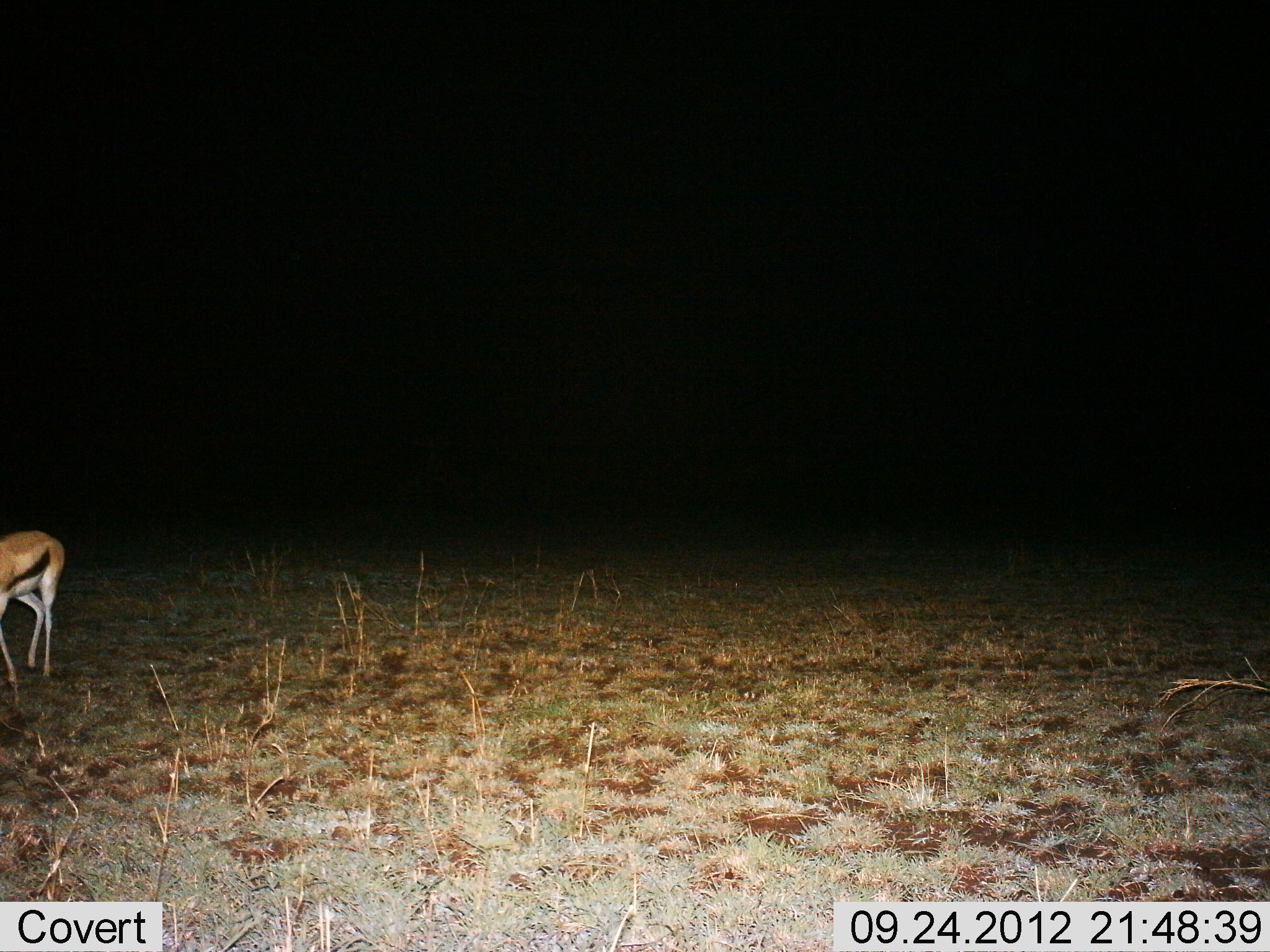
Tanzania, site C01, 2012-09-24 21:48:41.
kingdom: Animalia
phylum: Chordata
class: Mammalia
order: Artiodactyla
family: Bovidae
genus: Eudorcas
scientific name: Eudorcas thomsonii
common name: thomson's gazelle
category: gazellethomsons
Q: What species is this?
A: Gazellethomsons (thomson's gazelle) (Eudorcas thomsonii).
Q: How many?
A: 1.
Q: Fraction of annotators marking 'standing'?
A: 90%.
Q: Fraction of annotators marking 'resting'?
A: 0%.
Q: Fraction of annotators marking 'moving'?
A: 20%.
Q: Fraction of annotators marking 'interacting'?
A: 0%.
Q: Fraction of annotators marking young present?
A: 0%.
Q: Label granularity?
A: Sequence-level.